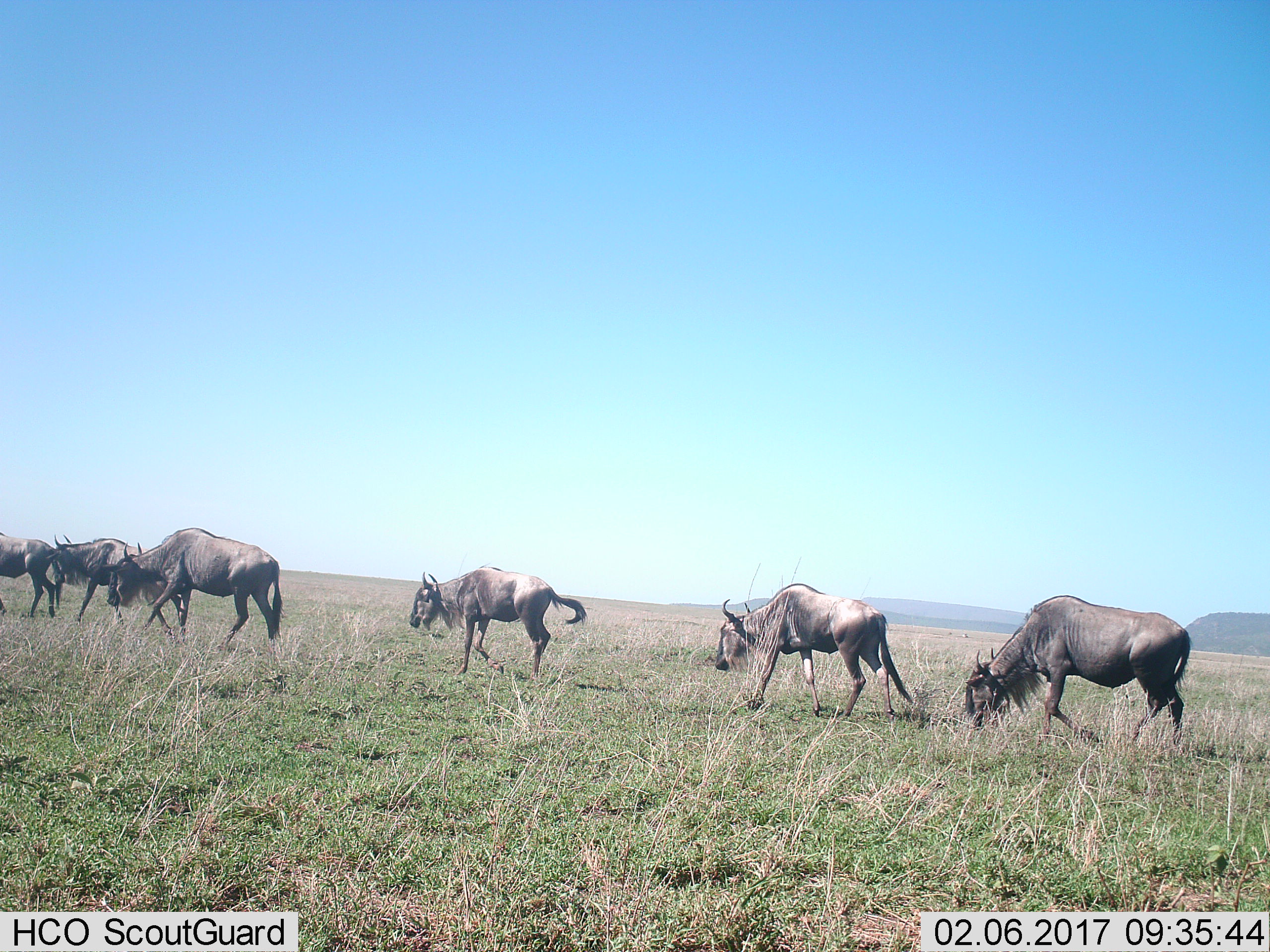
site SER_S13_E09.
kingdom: Animalia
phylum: Chordata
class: Mammalia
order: Artiodactyla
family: Bovidae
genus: Connochaetes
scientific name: Connochaetes taurinus taurinus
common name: blue wildebeest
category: wildebeestblue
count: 6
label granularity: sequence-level